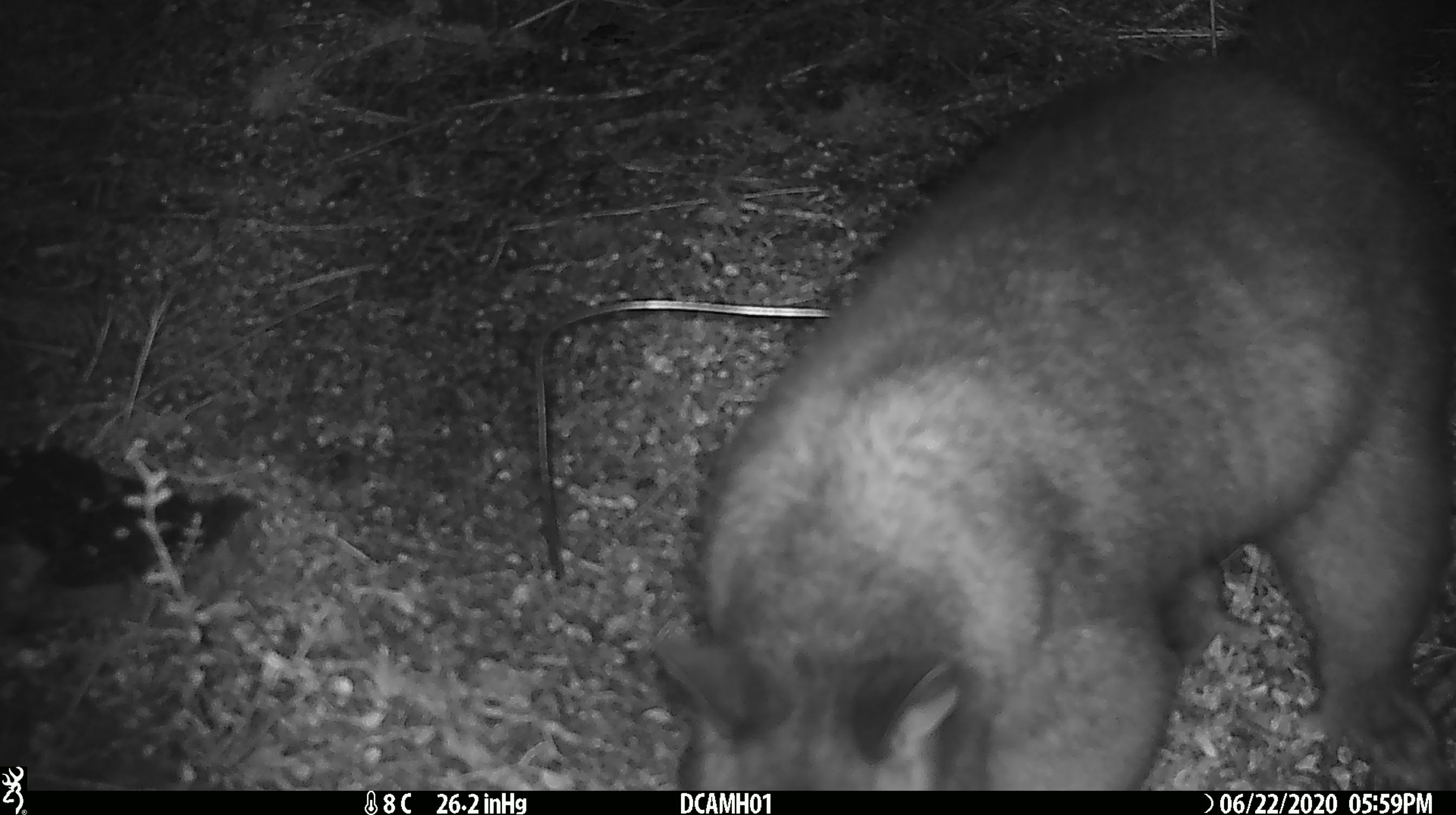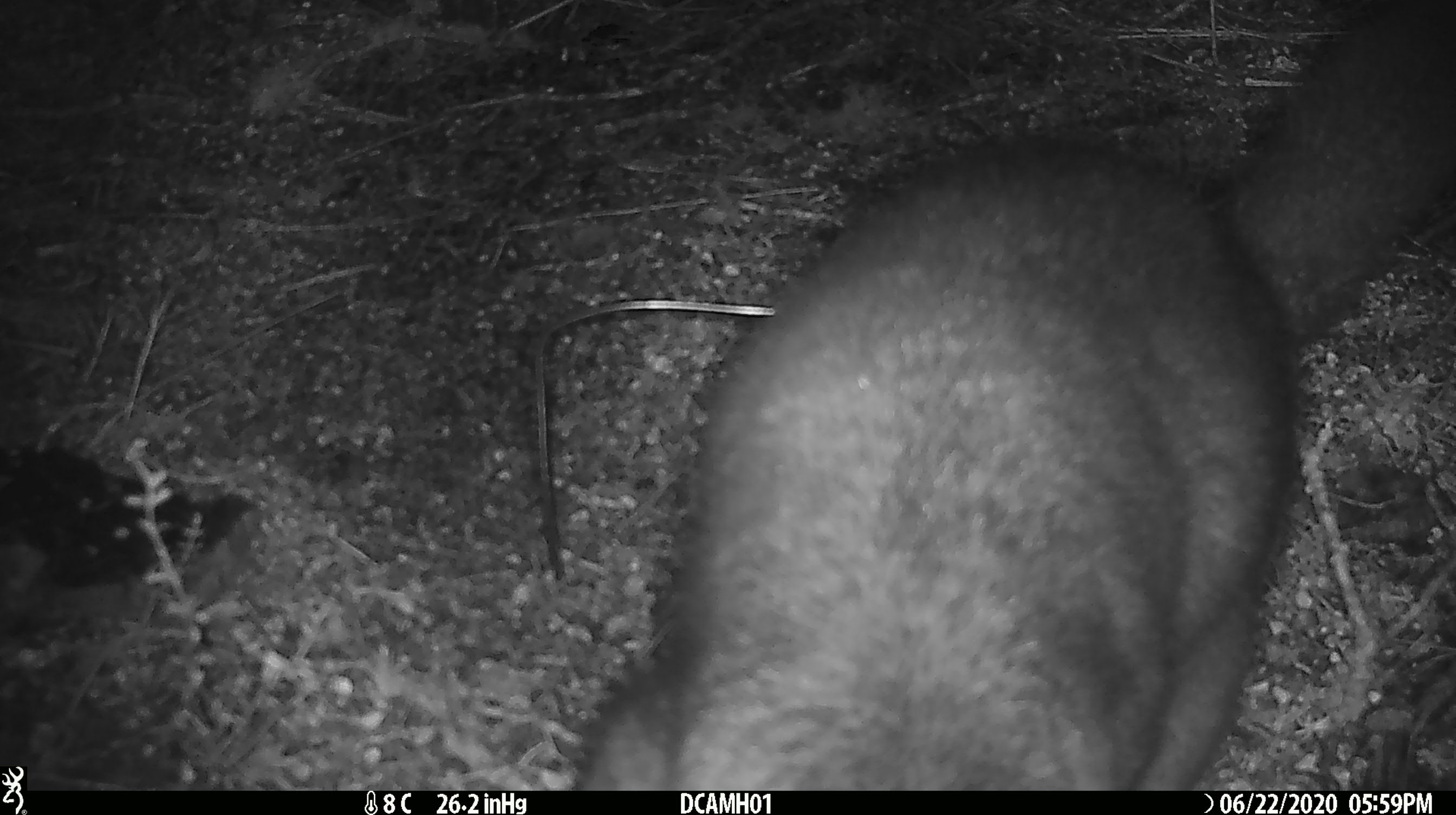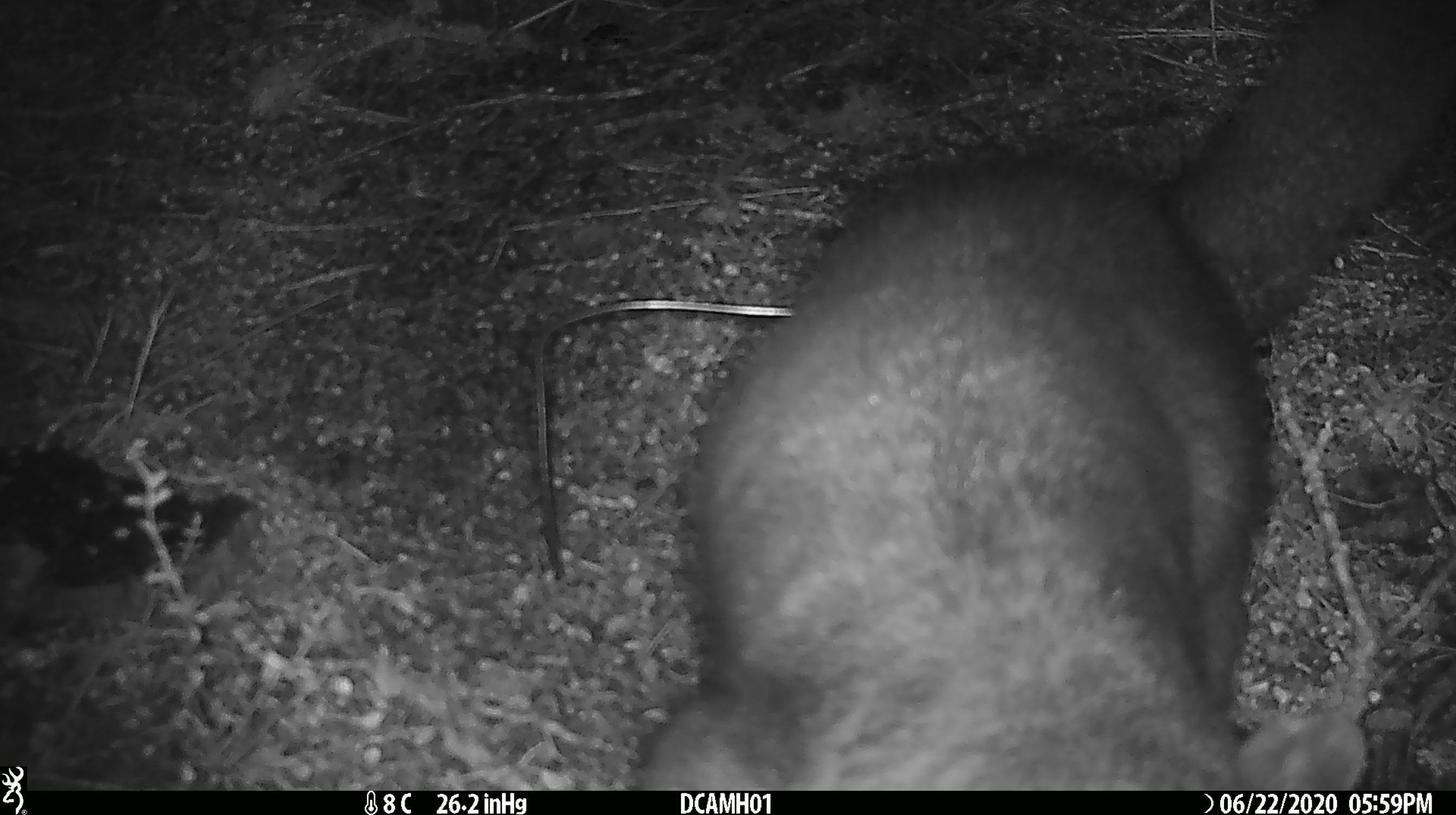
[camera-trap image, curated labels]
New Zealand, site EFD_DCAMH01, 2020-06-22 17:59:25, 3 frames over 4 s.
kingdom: Animalia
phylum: Chordata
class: Mammalia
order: Diprotodontia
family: Phalangeridae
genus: Trichosurus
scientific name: Trichosurus vulpecula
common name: common brushtail possum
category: possum